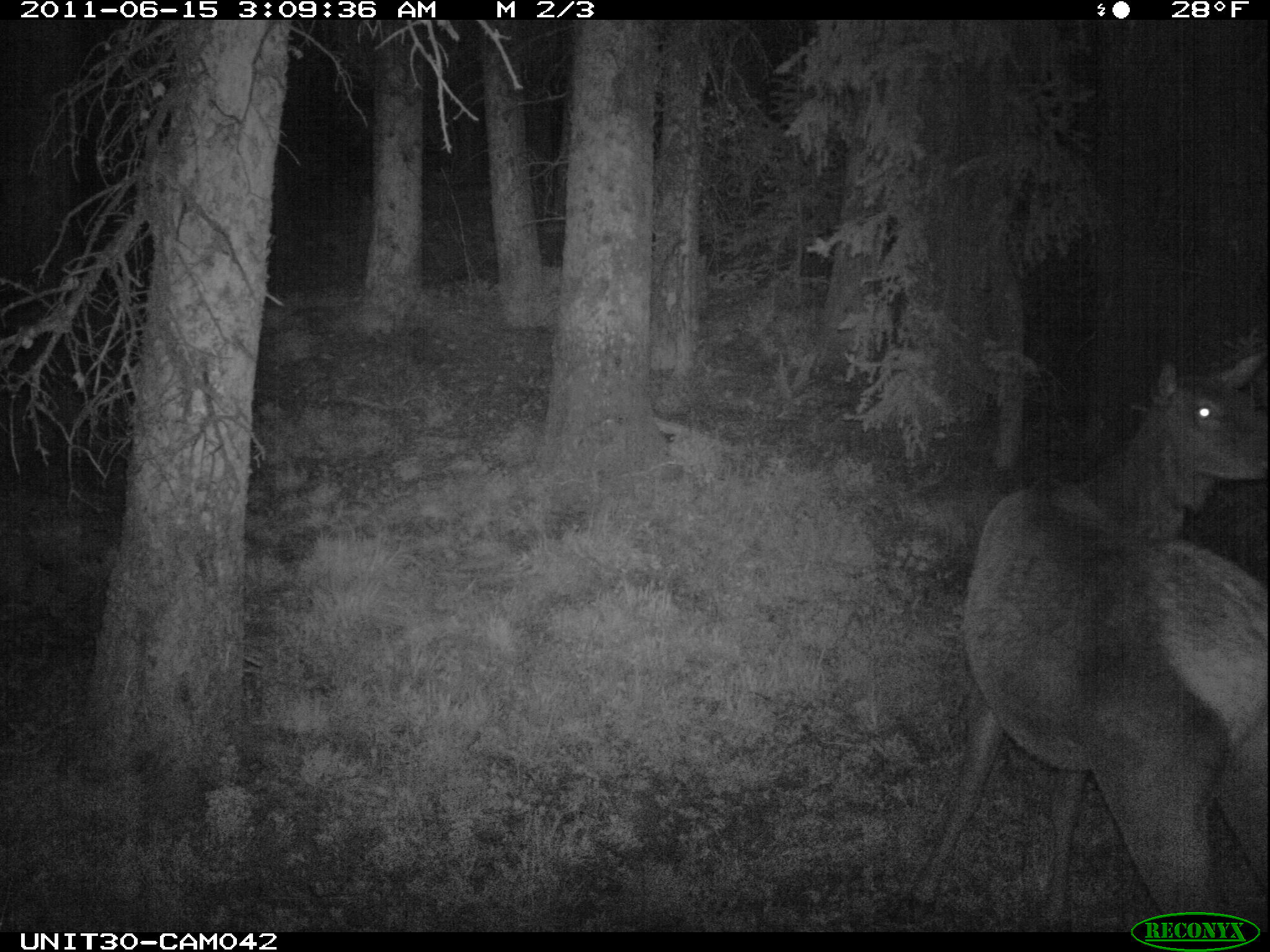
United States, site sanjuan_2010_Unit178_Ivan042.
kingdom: Animalia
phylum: Chordata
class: Mammalia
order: Artiodactyla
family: Cervidae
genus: Cervus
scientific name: Cervus elaphus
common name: red deer